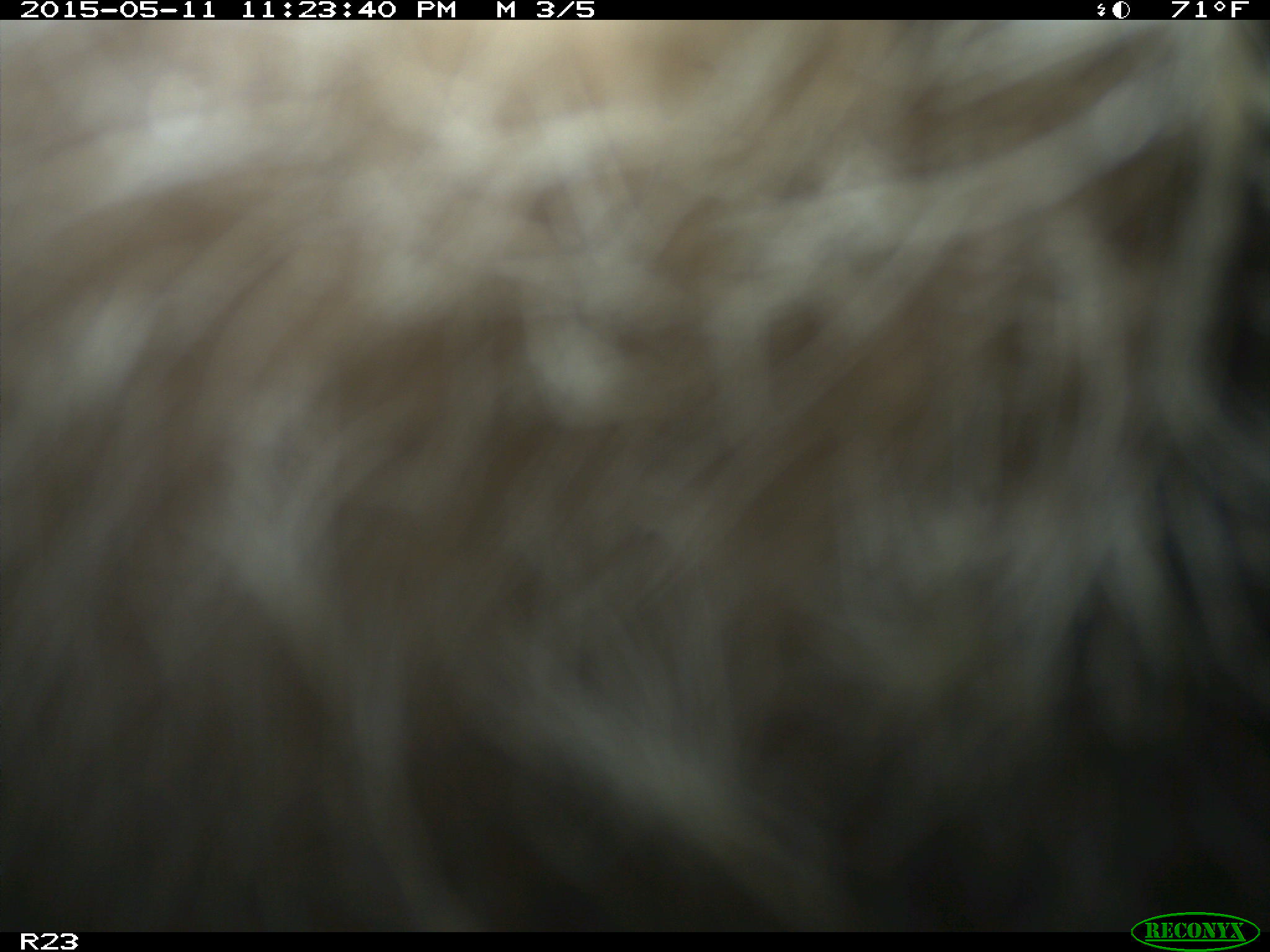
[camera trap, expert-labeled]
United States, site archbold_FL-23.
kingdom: Animalia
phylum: Chordata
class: Mammalia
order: Artiodactyla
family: Bovidae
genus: Bos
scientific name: Bos taurus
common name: domestic cow